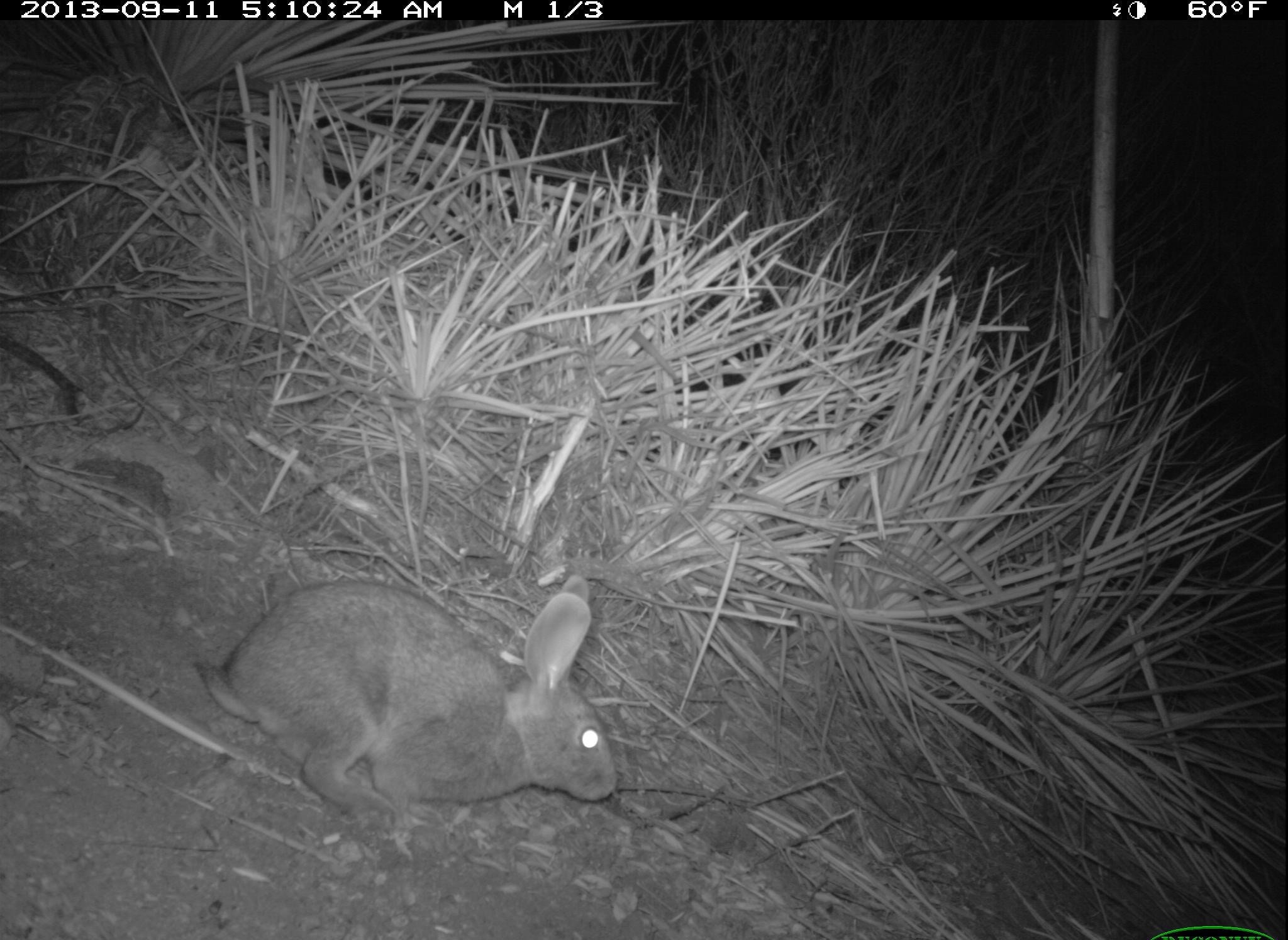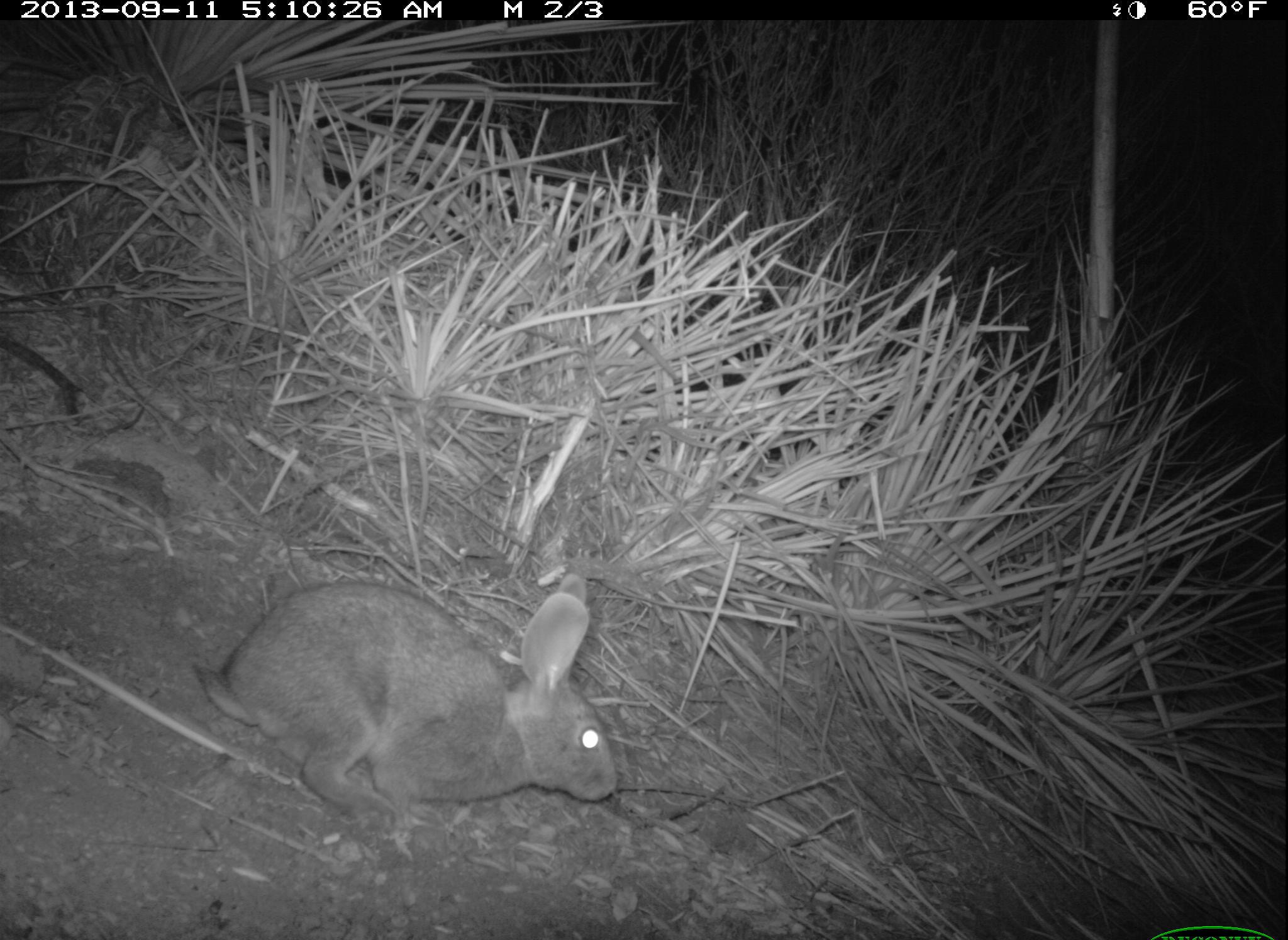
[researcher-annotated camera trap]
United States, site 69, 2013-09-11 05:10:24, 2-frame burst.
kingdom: Animalia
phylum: Chordata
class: Mammalia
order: Lagomorpha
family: Leporidae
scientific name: Leporidae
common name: rabbits and hares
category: rabbit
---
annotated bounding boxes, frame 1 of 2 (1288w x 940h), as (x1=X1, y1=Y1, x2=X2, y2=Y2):
rabbit: (x1=187, y1=572, x2=621, y2=828)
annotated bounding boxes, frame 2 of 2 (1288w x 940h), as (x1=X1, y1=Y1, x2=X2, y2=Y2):
rabbit: (x1=192, y1=570, x2=619, y2=838)